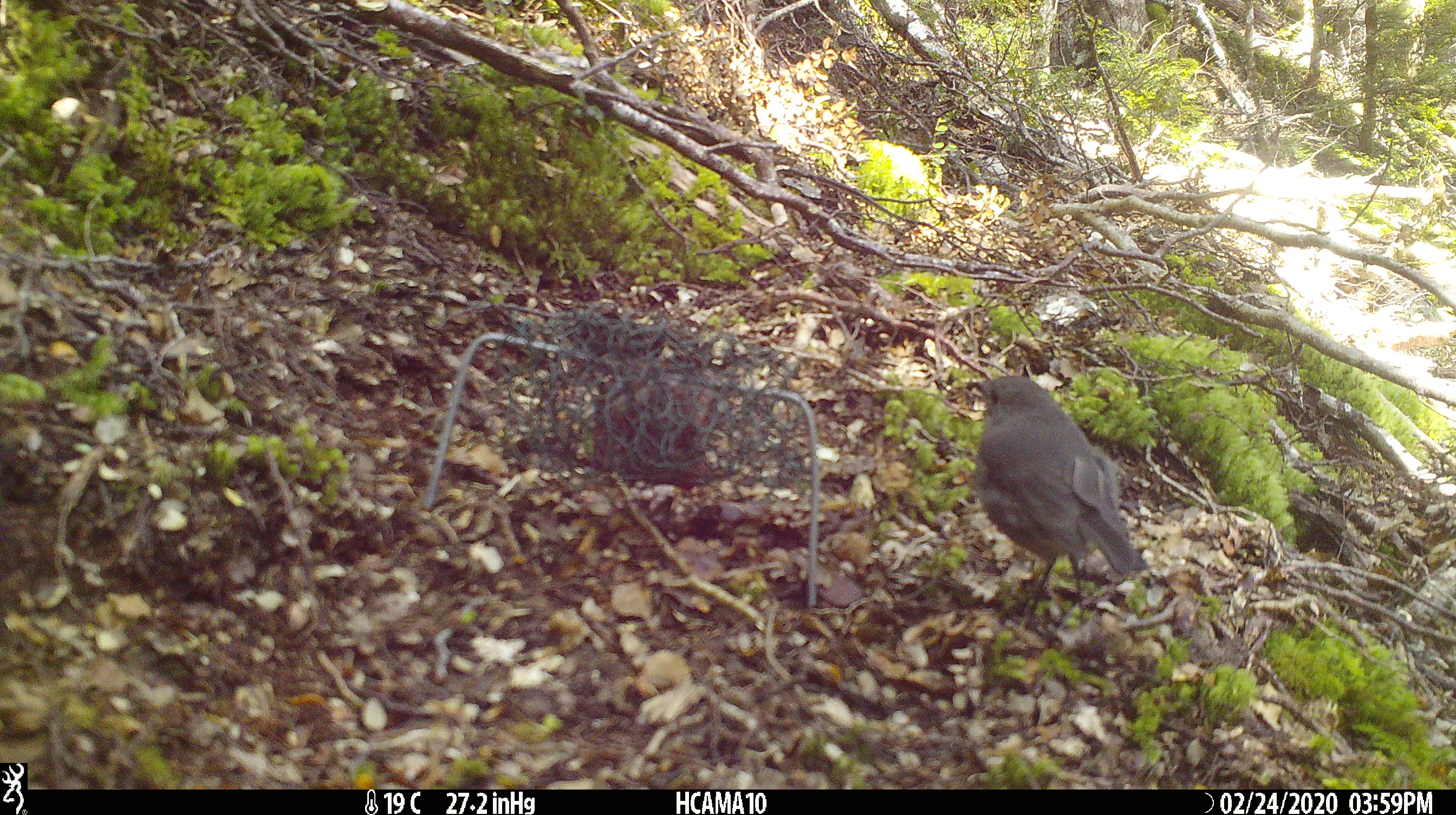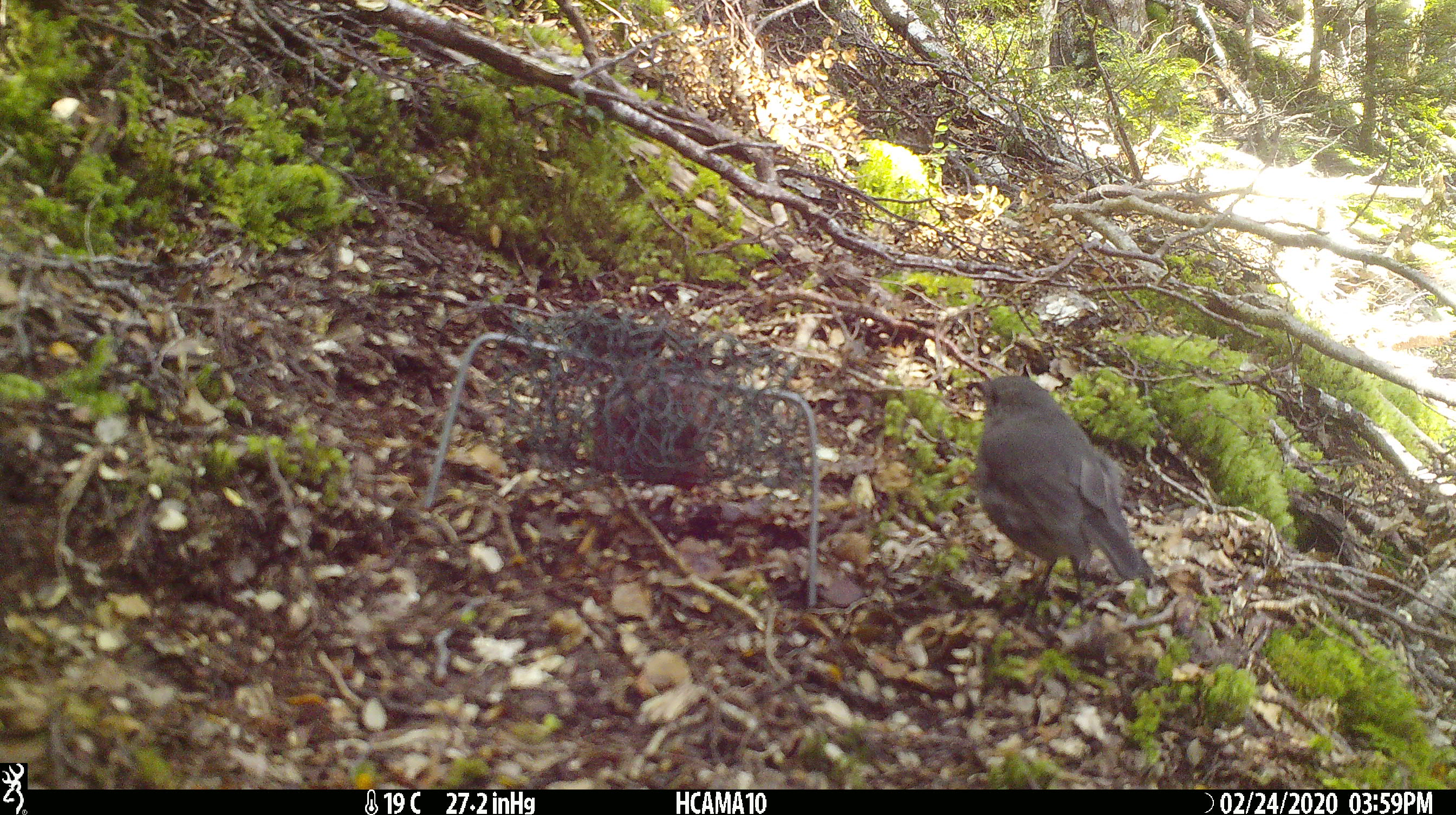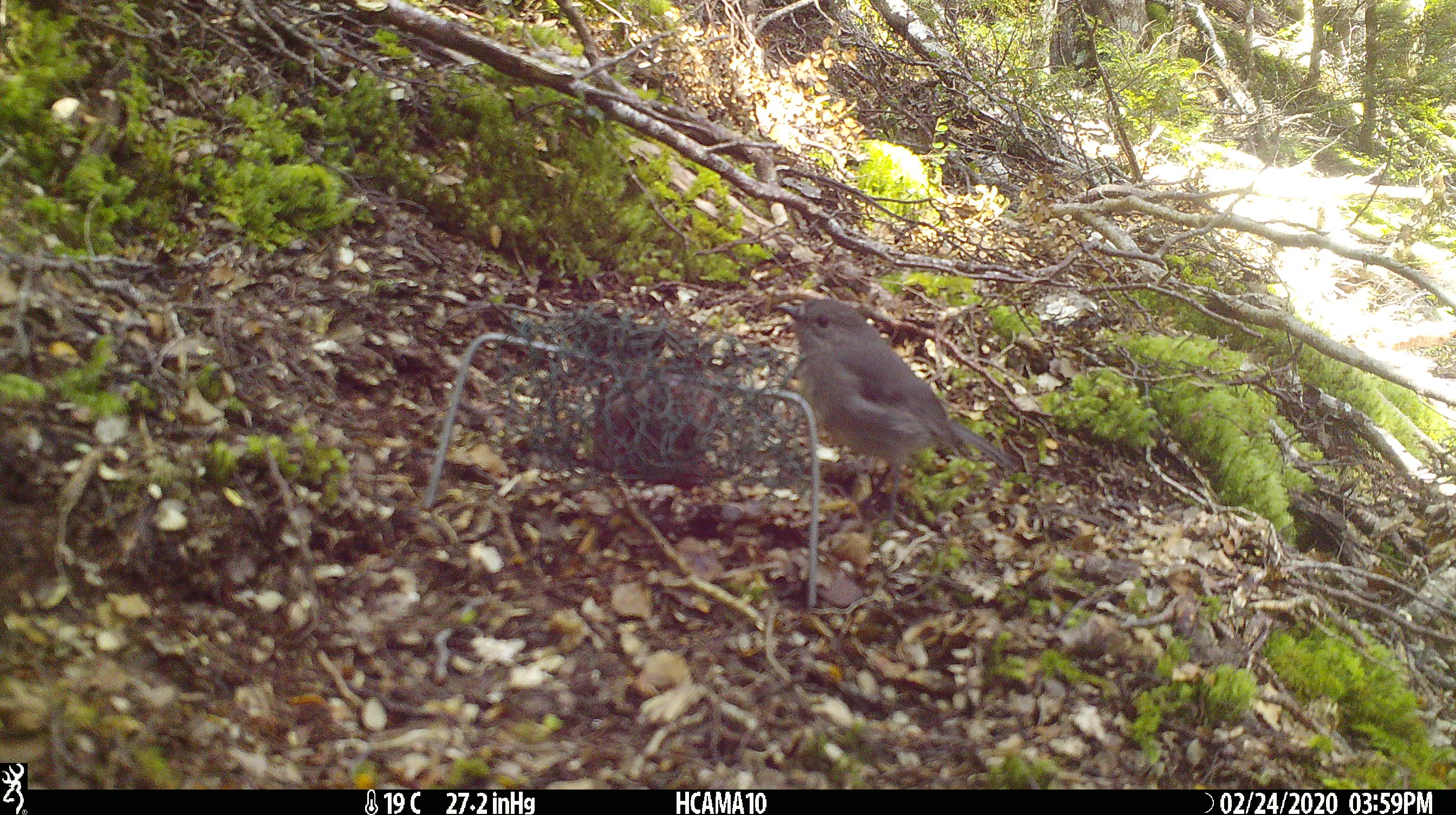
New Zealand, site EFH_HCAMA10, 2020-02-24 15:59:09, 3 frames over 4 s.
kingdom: Animalia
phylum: Chordata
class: Aves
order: Passeriformes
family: Petroicidae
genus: Petroica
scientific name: Petroica australis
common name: new zealand robin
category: robin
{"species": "robin (new zealand robin) (Petroica australis)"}